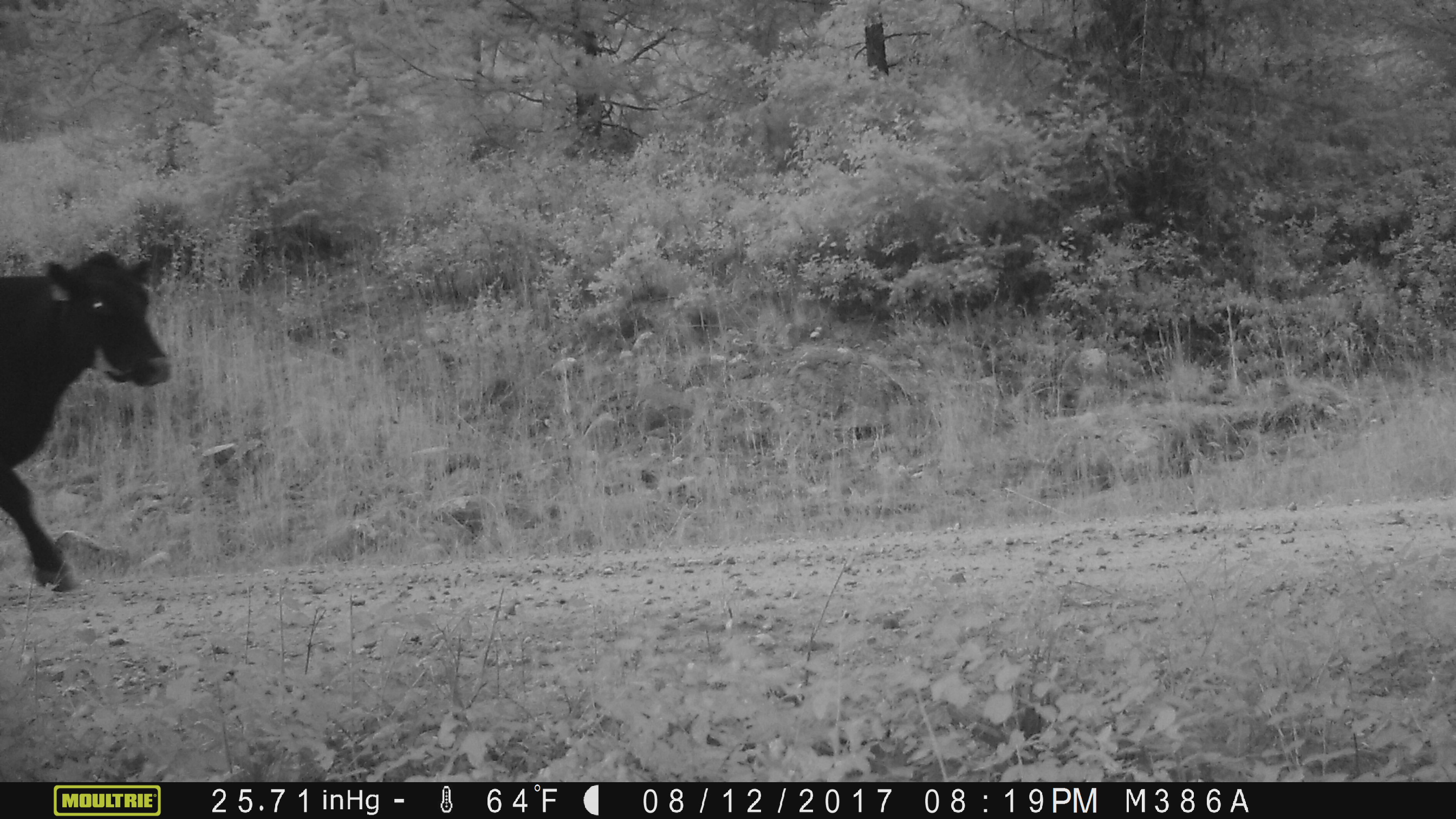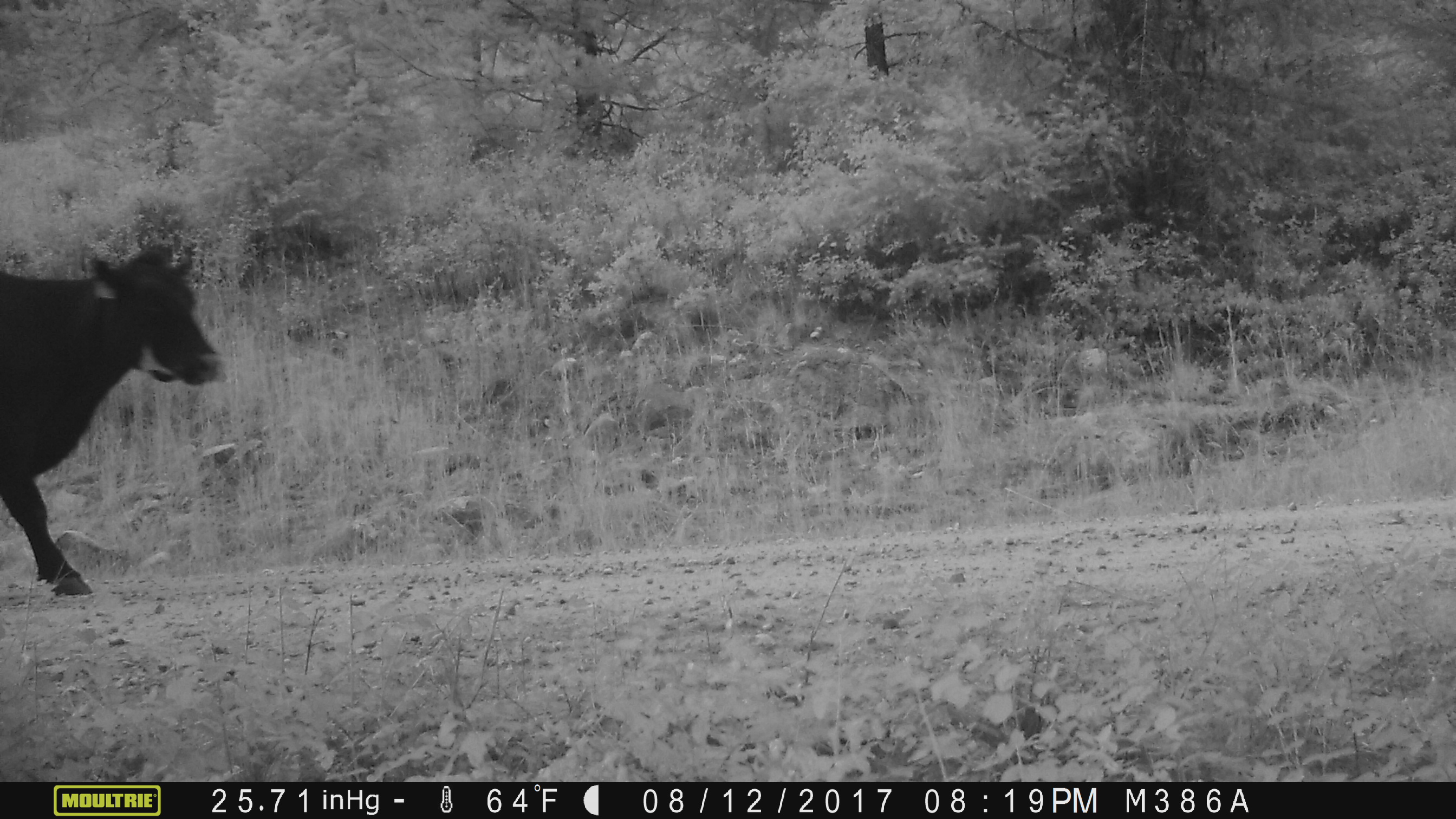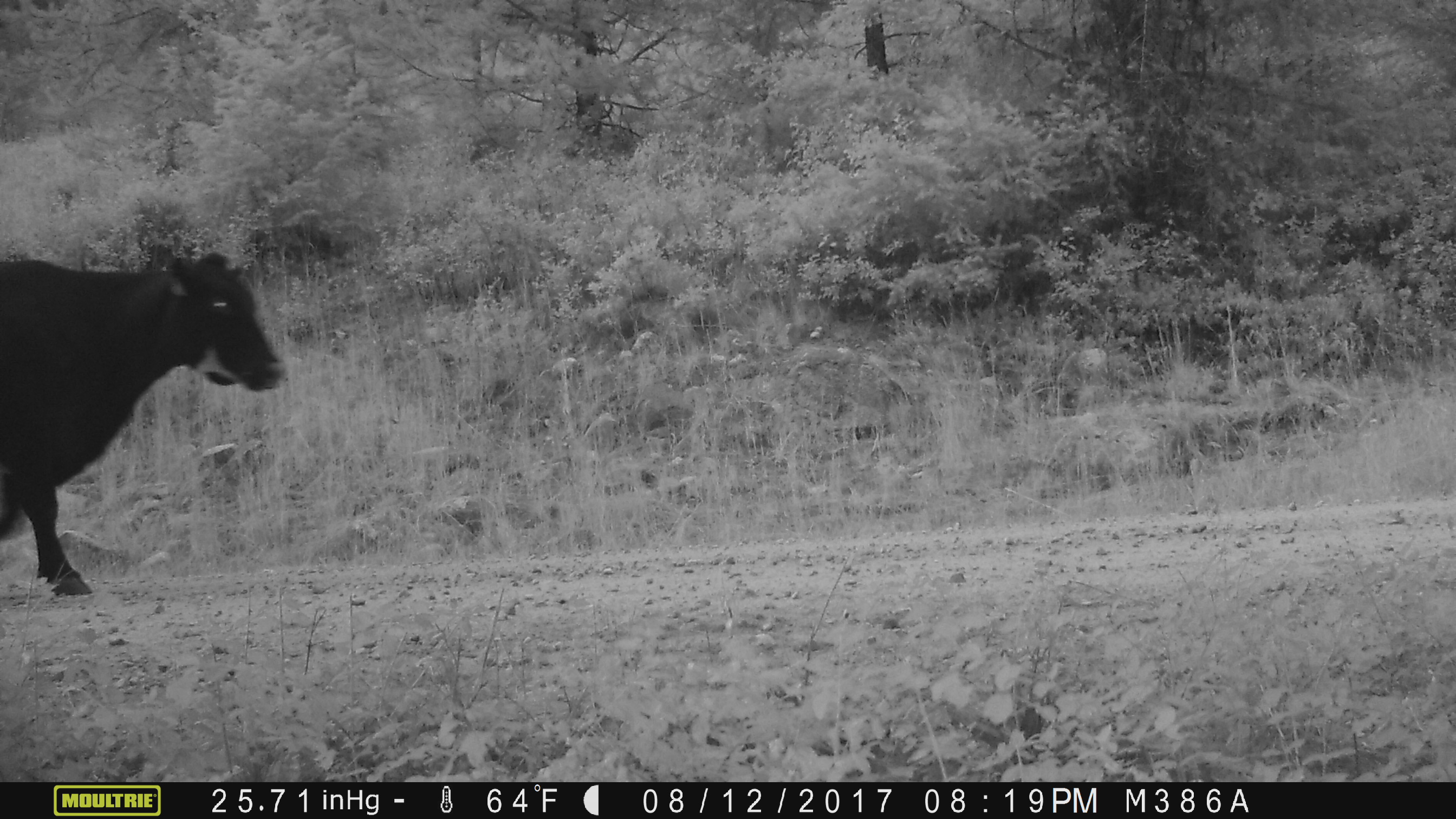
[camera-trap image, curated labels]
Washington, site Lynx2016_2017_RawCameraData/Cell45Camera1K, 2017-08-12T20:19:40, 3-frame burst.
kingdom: Animalia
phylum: Chordata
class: Mammalia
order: Artiodactyla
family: Bovidae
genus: Bos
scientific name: Bos taurus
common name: domestic cattle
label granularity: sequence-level